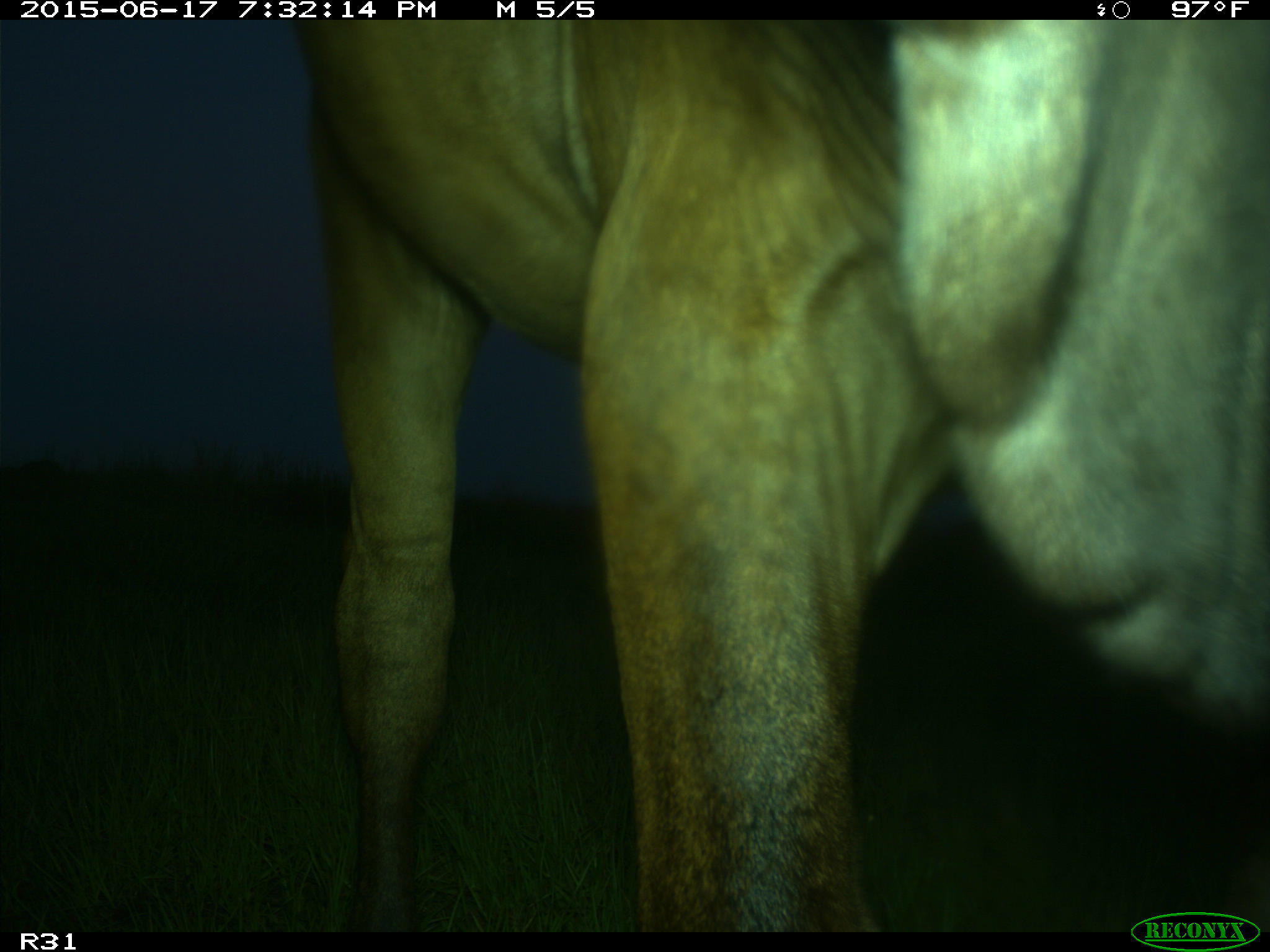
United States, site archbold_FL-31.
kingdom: Animalia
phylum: Chordata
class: Mammalia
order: Artiodactyla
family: Bovidae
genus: Bos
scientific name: Bos taurus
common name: domestic cow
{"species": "Bos taurus (domestic cow)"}